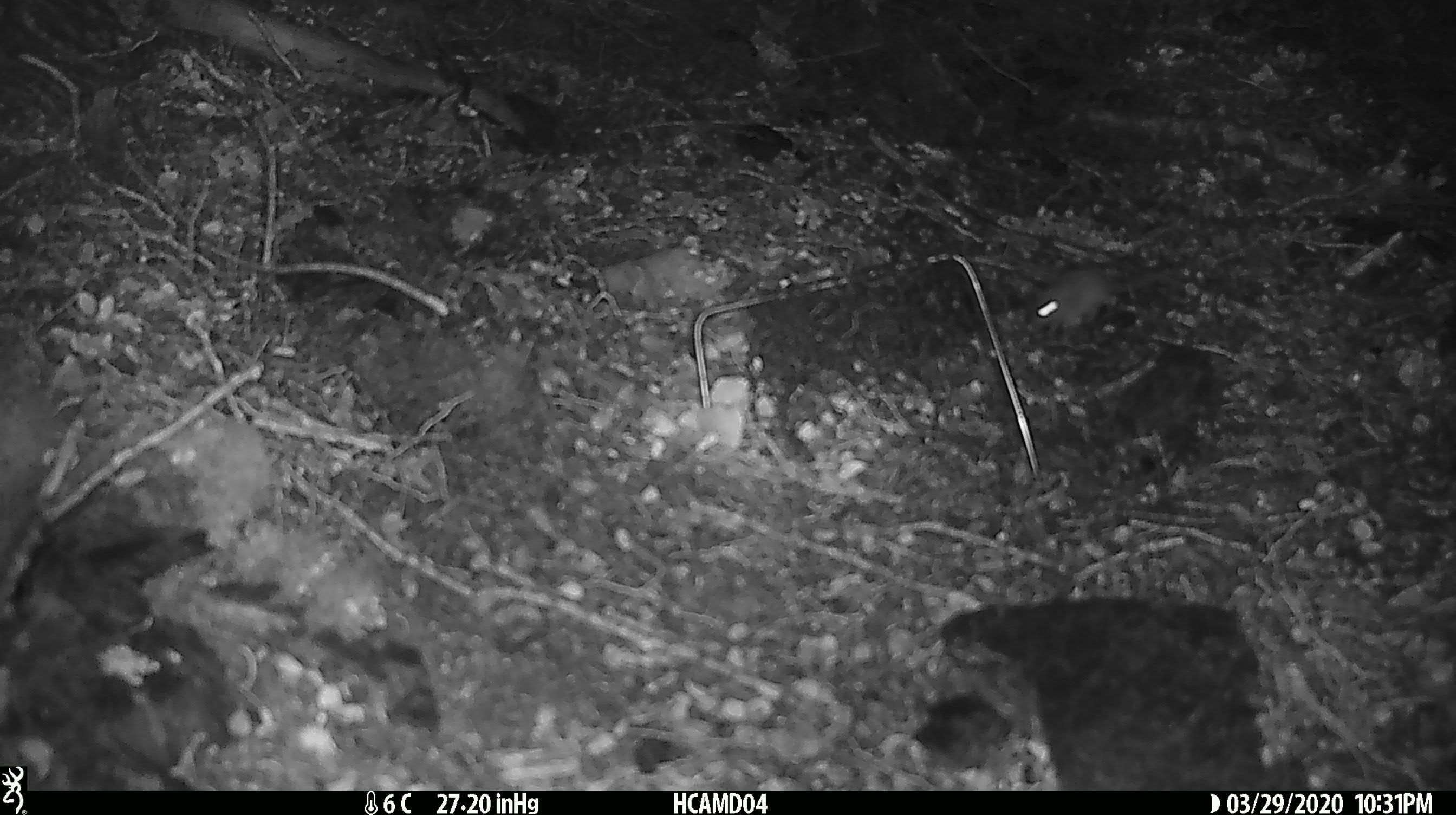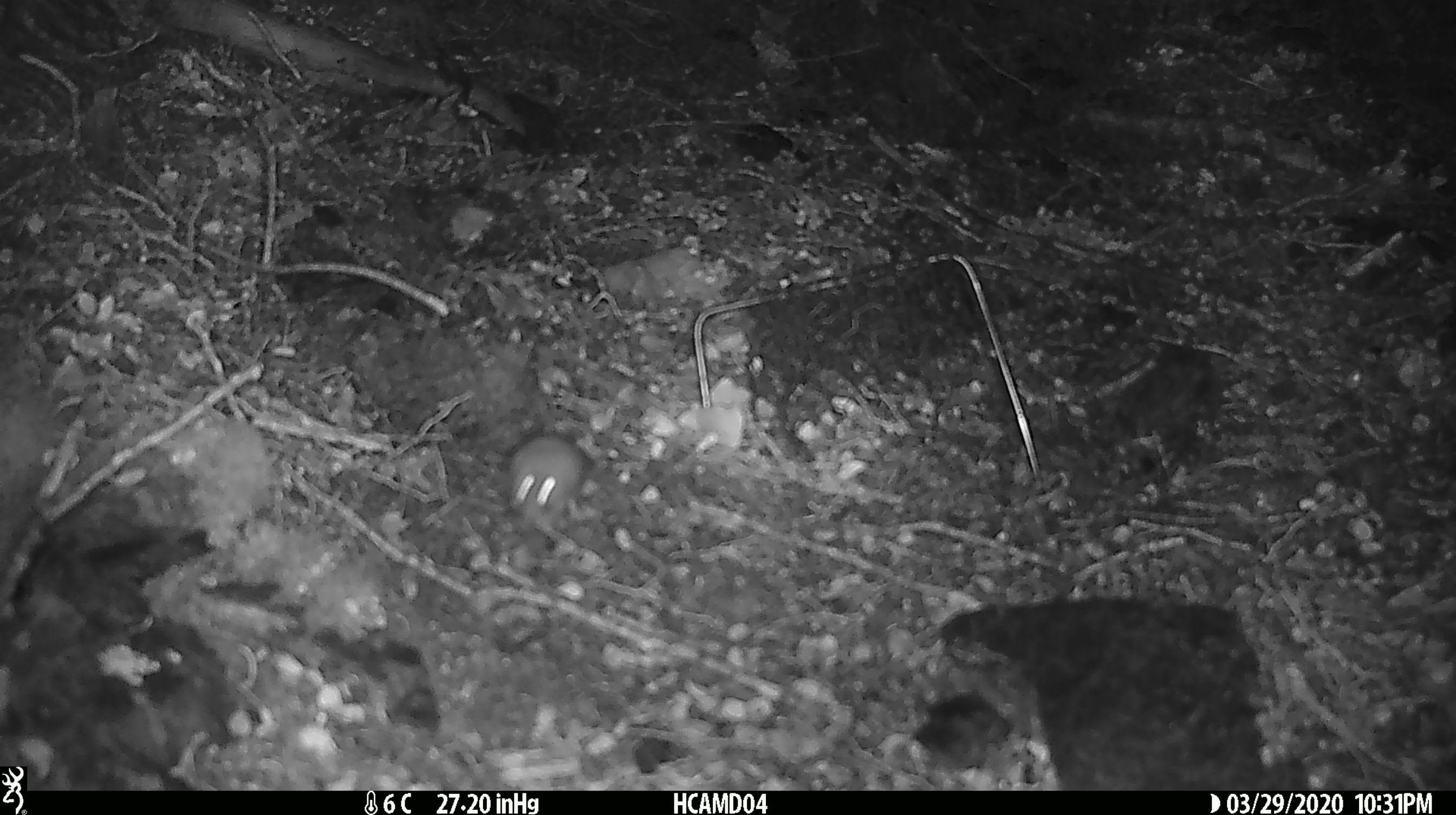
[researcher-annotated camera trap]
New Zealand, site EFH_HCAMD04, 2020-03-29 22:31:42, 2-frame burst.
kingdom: Animalia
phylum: Chordata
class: Mammalia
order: Rodentia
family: Muridae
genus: Mus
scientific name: Mus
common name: mouse